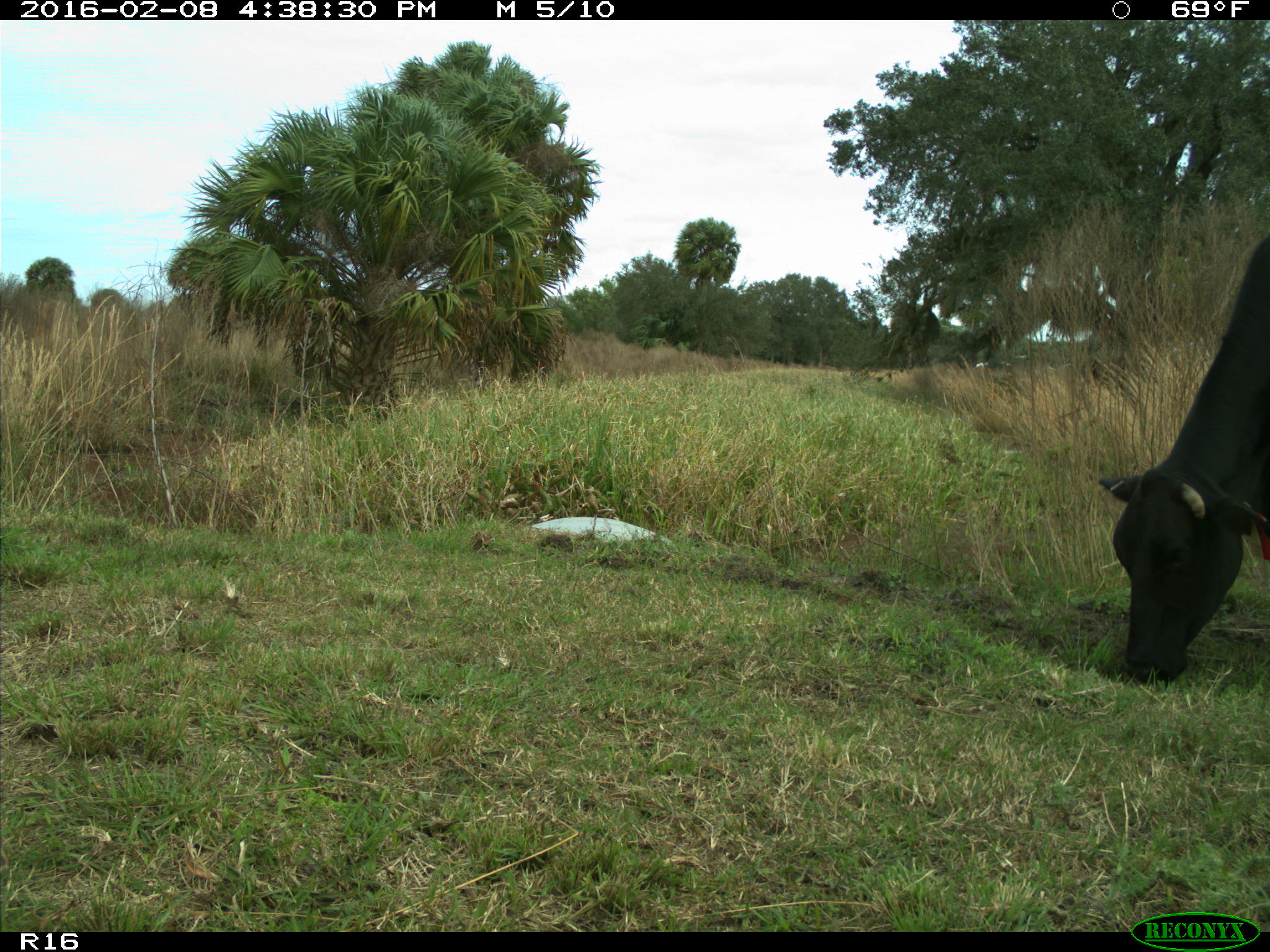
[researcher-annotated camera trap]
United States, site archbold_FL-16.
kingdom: Animalia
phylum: Chordata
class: Mammalia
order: Artiodactyla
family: Bovidae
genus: Bos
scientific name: Bos taurus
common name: domestic cow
Bos taurus (domestic cow).